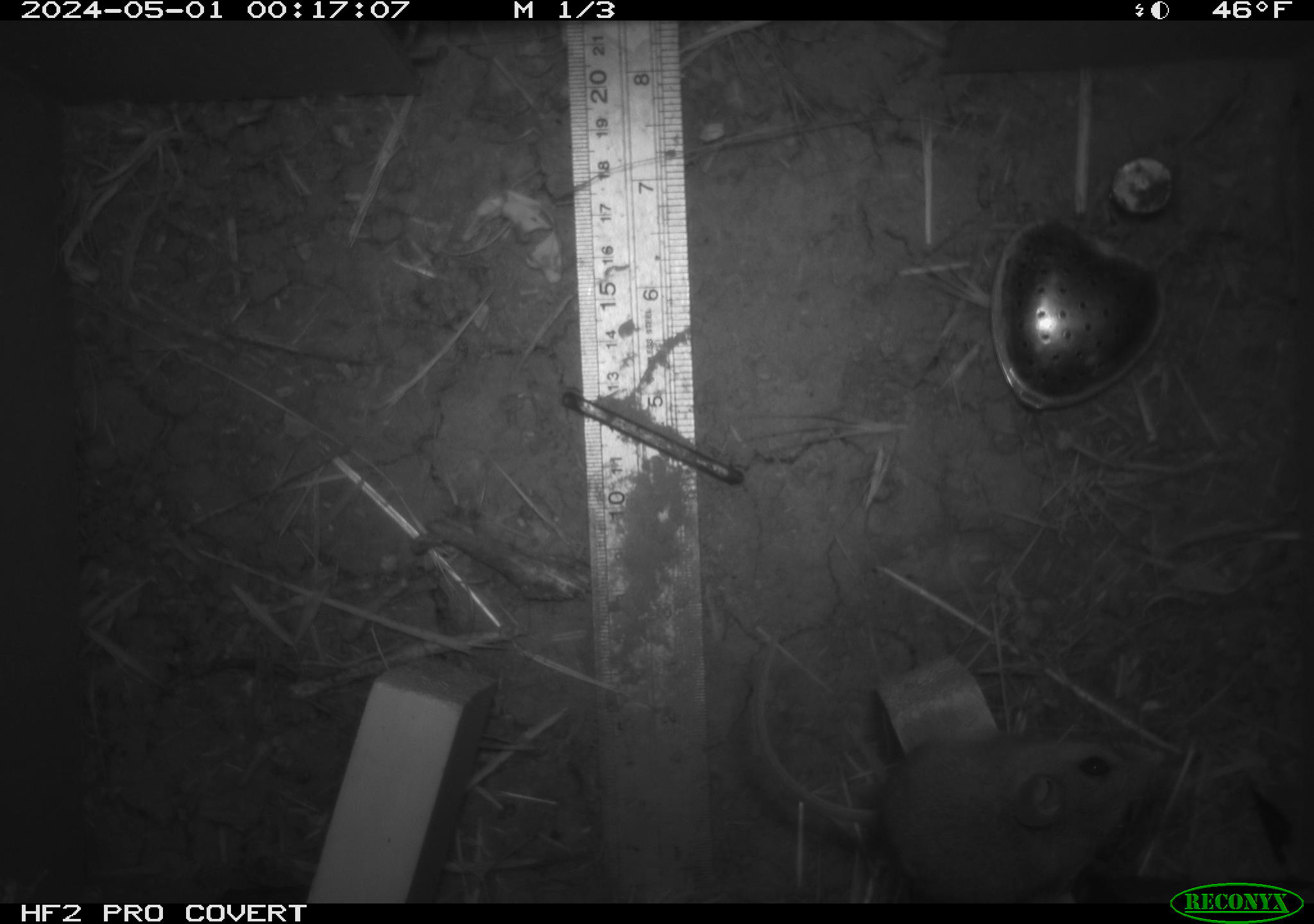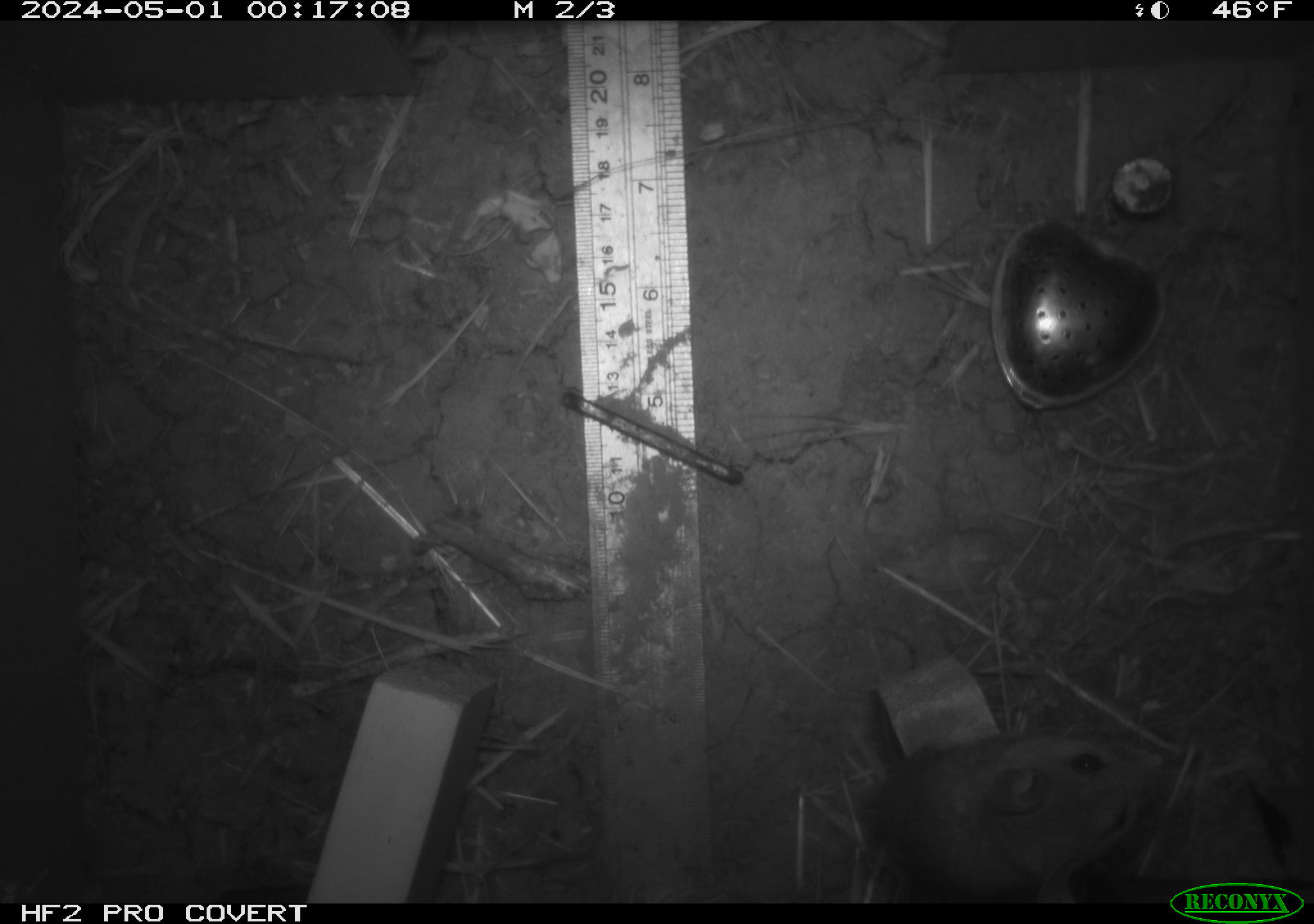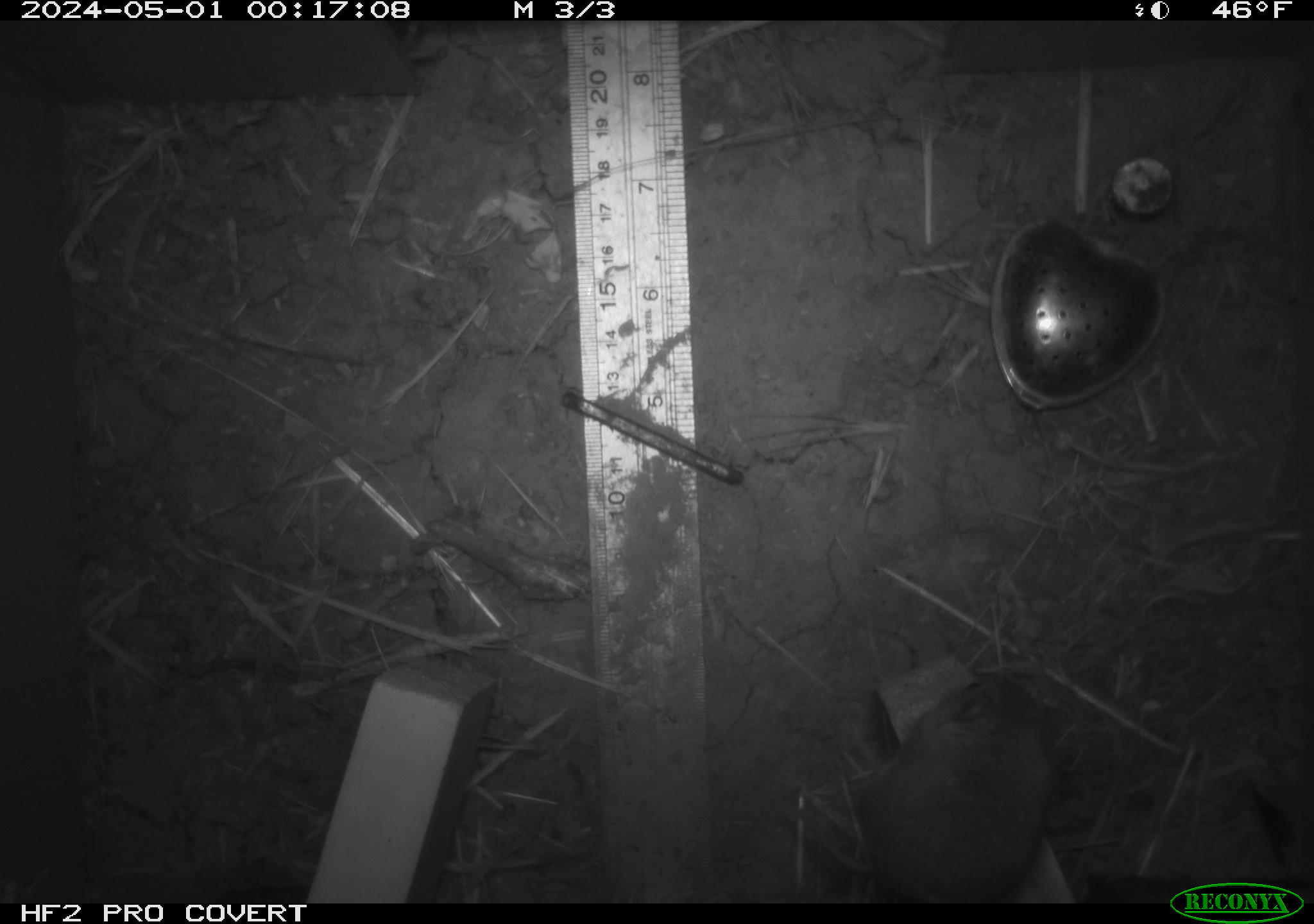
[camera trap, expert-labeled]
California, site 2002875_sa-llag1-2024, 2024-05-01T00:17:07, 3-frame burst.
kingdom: Animalia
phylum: Chordata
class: Mammalia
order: Rodentia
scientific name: Rodentia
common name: mouse species